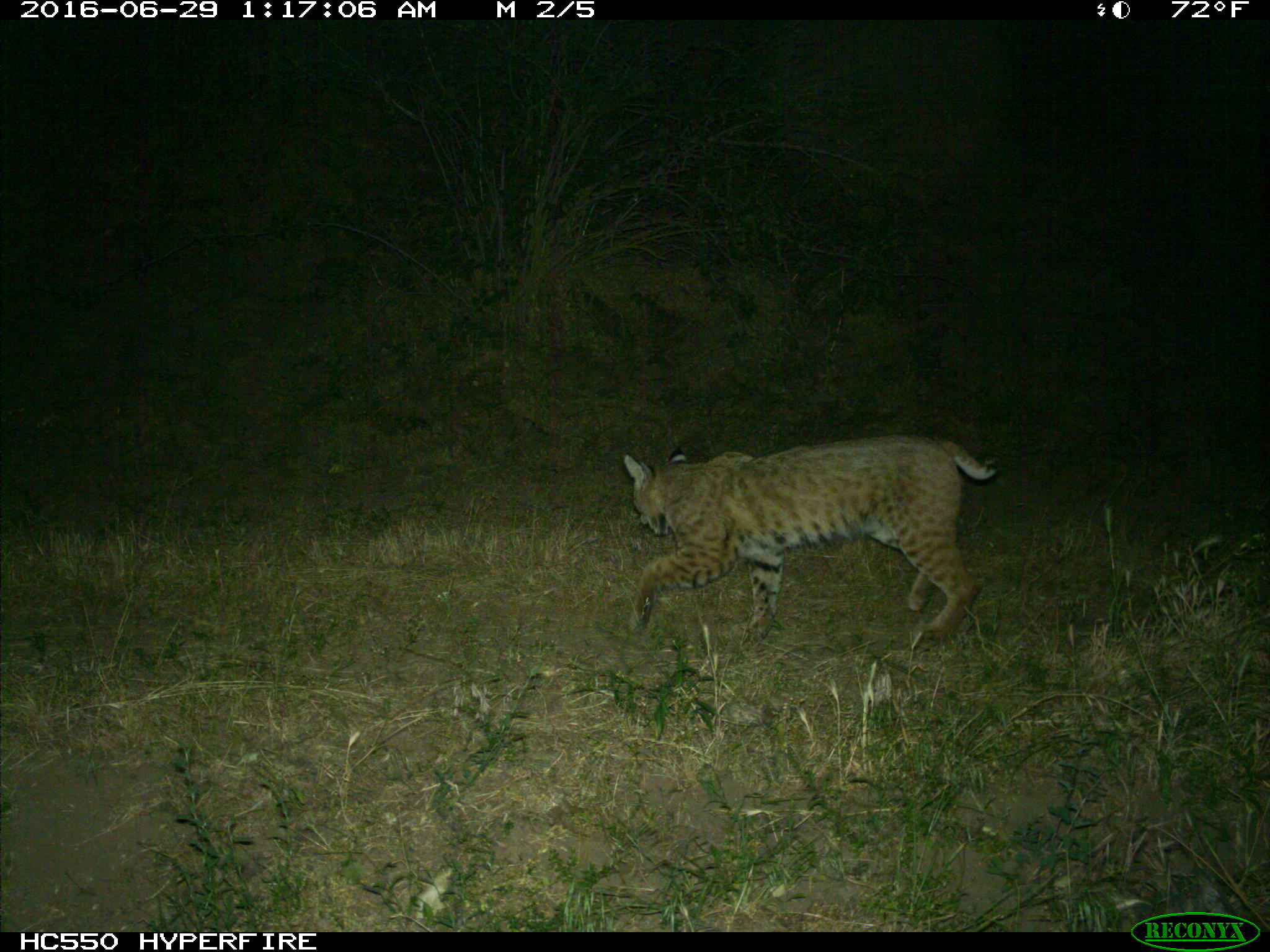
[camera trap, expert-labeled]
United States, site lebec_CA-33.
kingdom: Animalia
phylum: Chordata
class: Mammalia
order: Carnivora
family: Felidae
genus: Lynx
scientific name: Lynx rufus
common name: bobcat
Lynx rufus (bobcat).